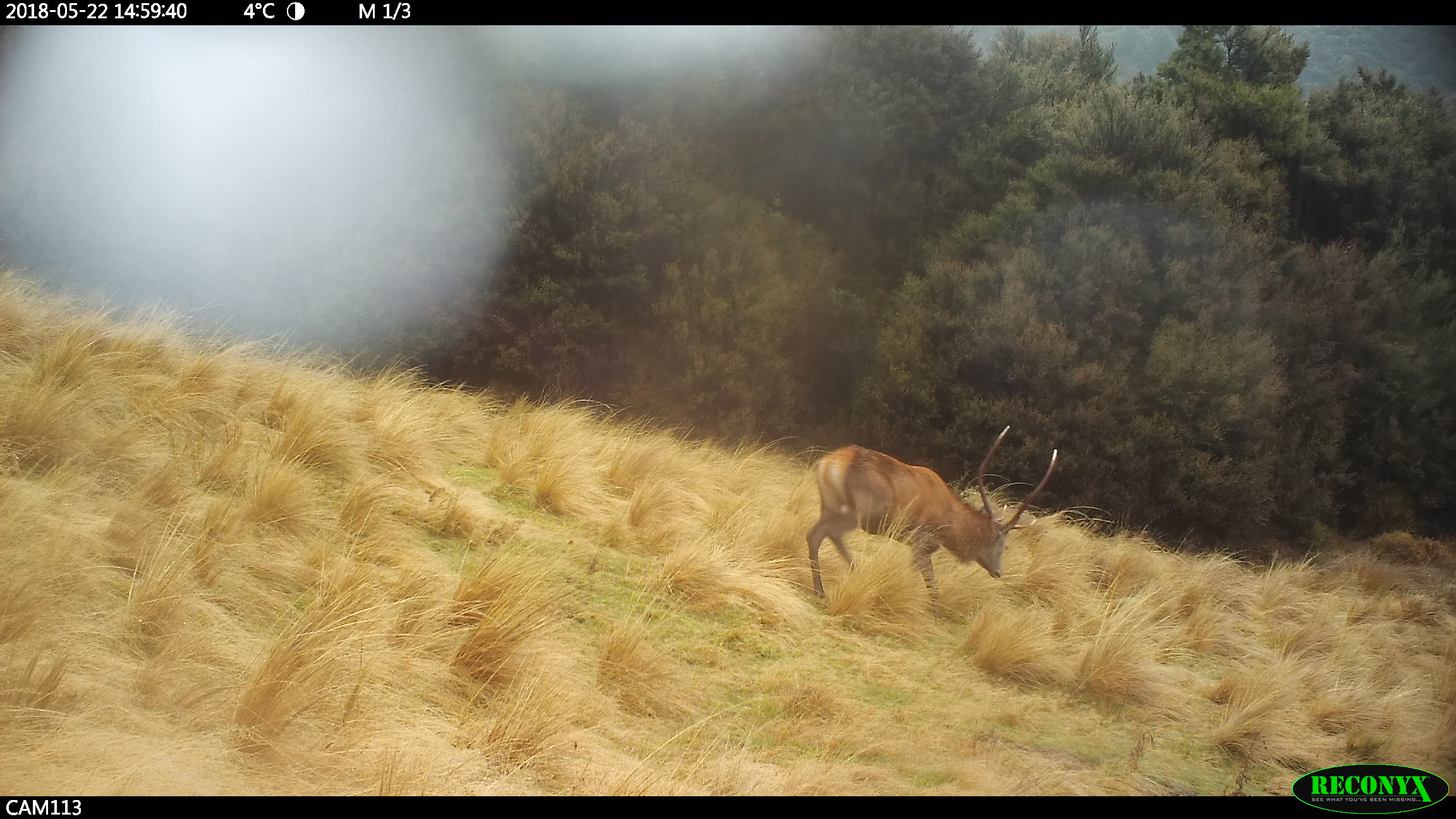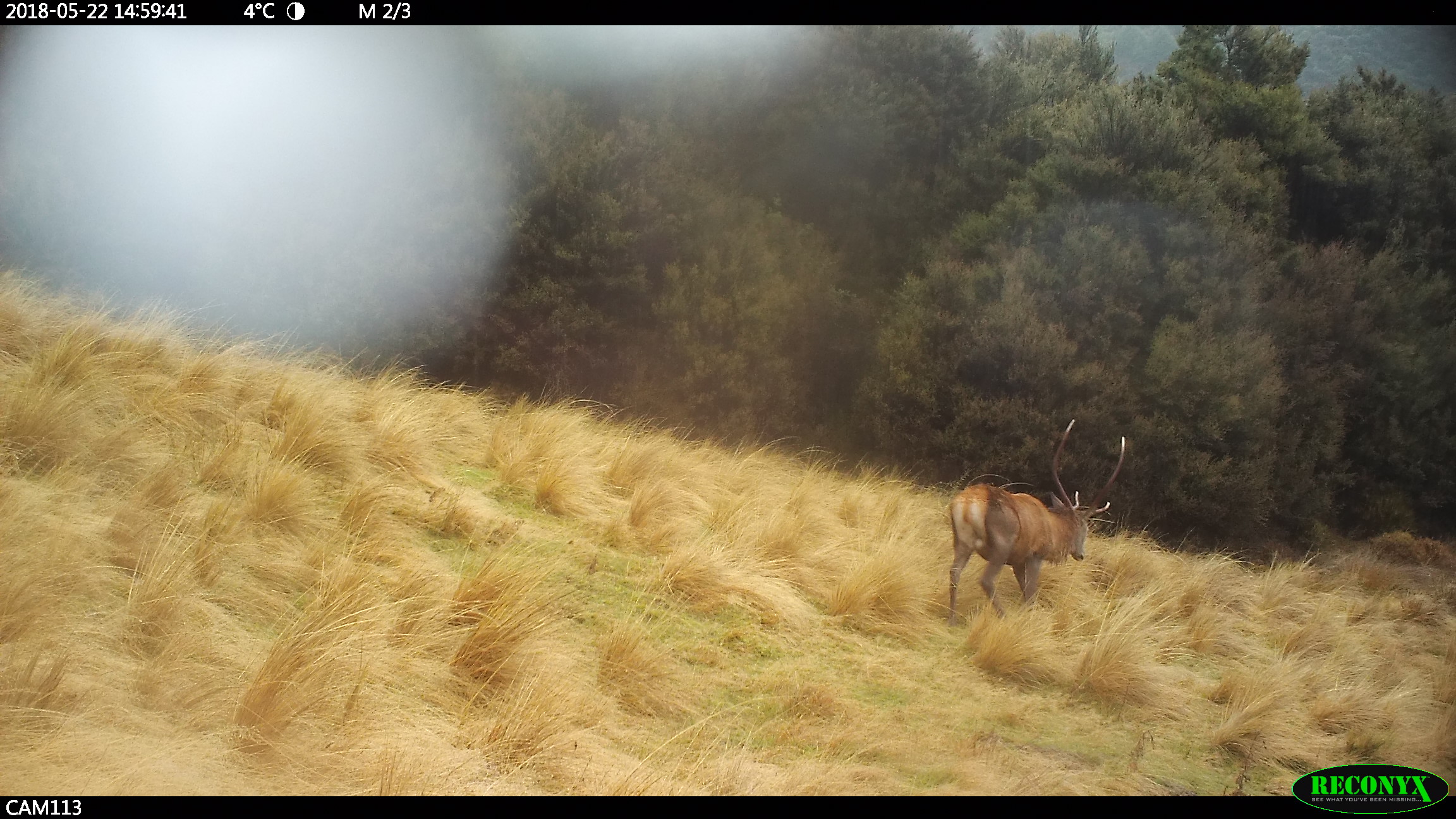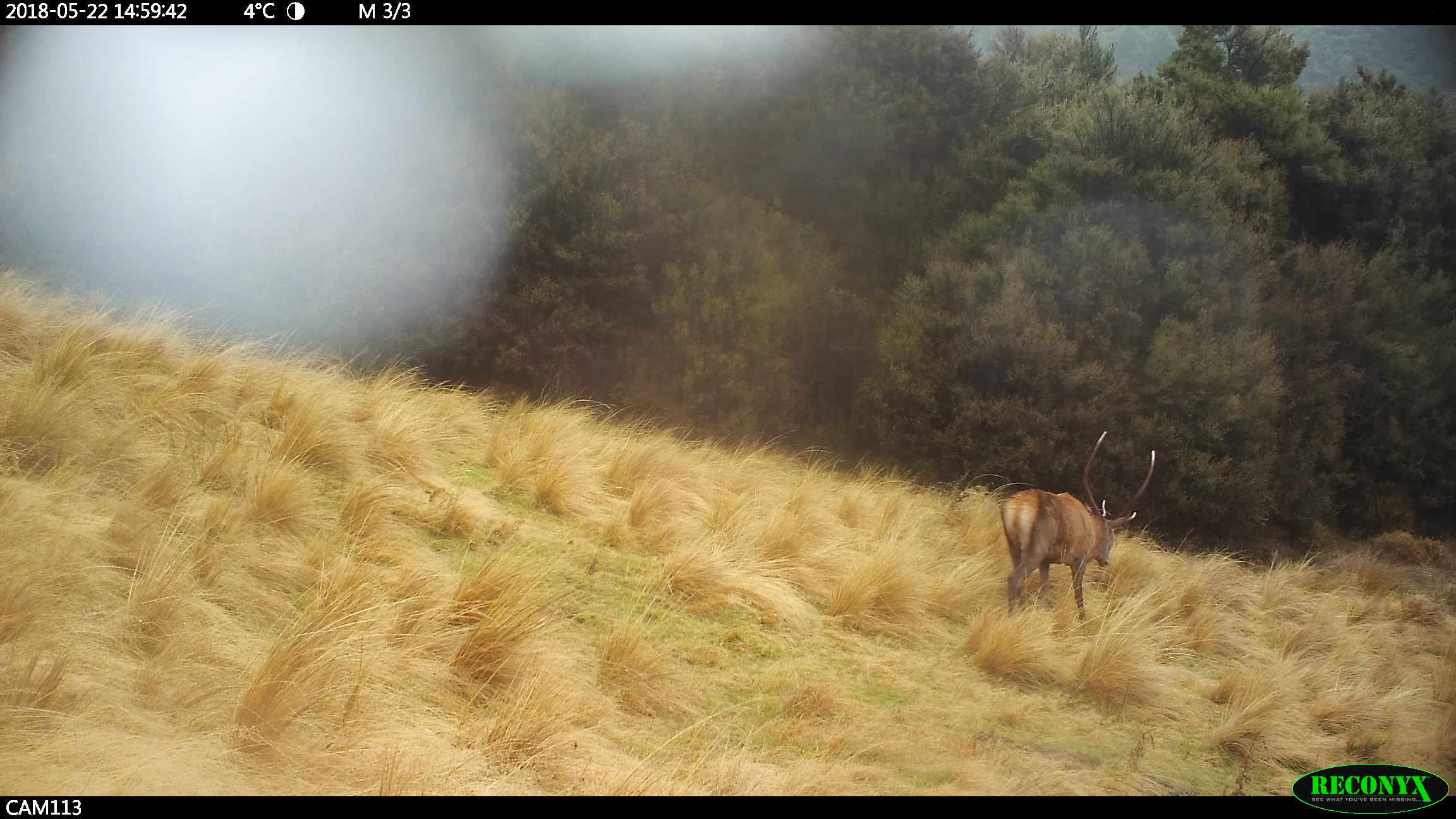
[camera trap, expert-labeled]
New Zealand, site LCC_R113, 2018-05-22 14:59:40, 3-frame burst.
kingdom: Animalia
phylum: Chordata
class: Mammalia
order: Artiodactyla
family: Cervidae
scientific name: Cervidae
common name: deer